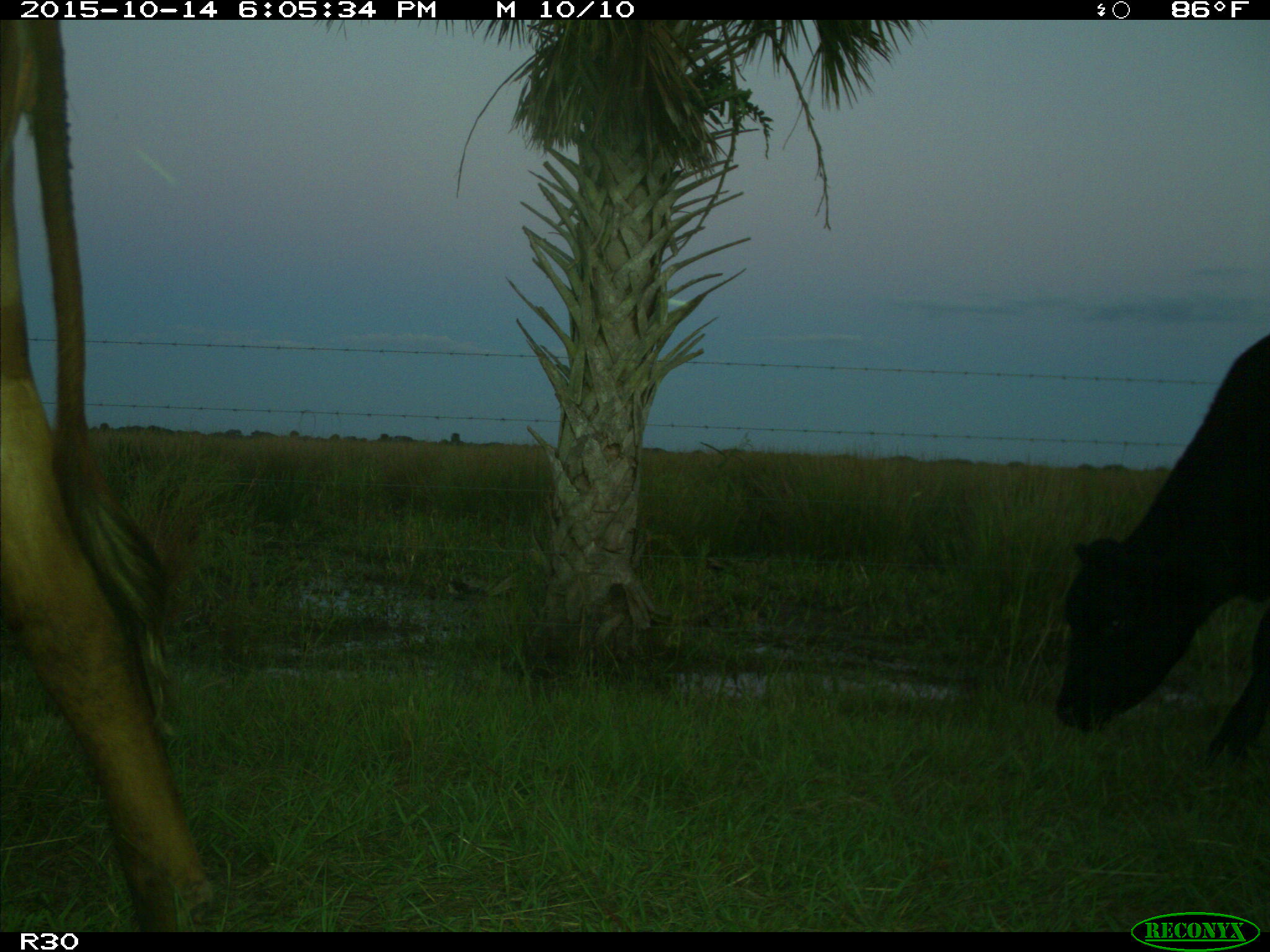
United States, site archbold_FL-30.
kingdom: Animalia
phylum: Chordata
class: Mammalia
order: Artiodactyla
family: Bovidae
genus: Bos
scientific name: Bos taurus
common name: domestic cow